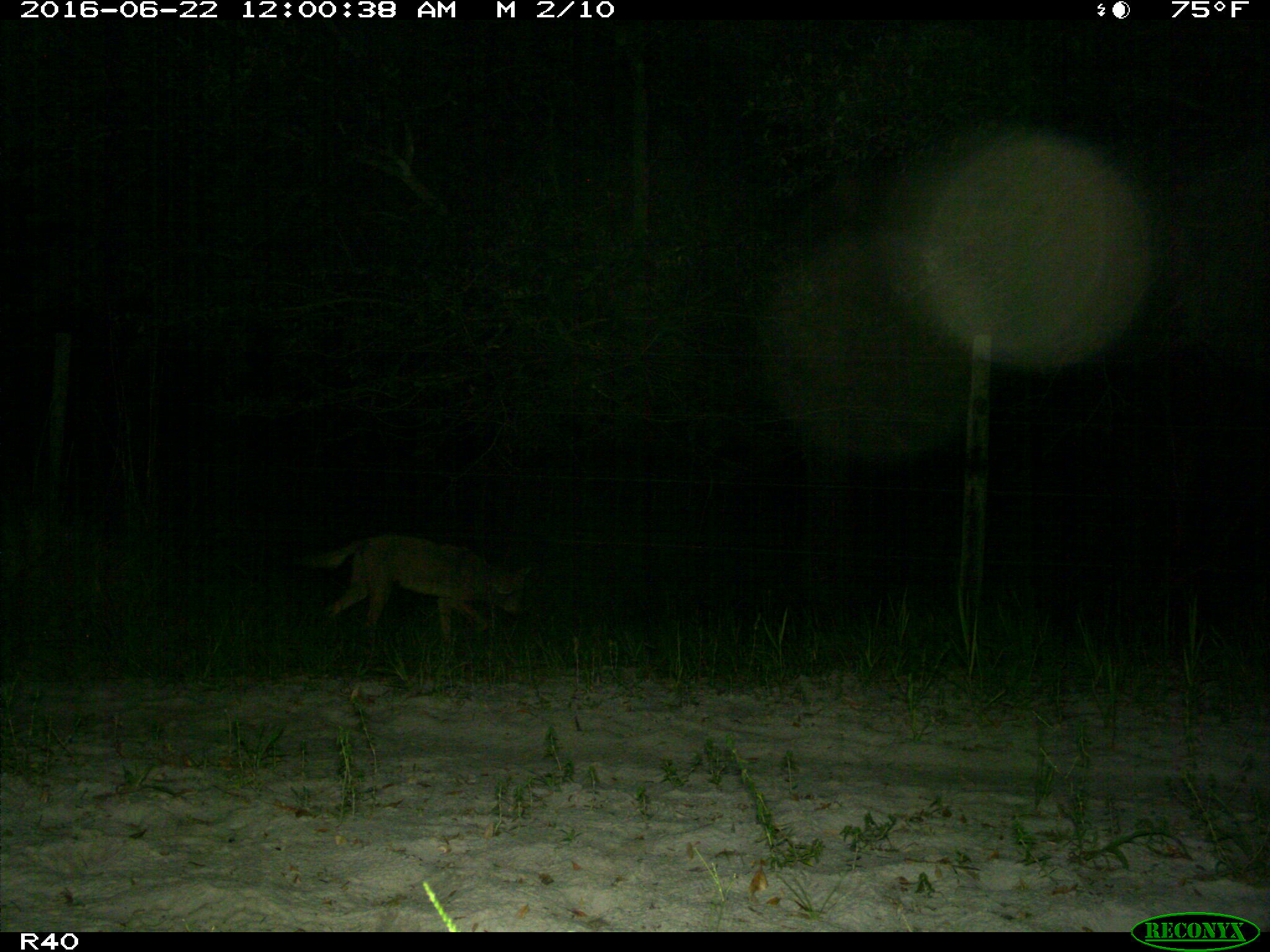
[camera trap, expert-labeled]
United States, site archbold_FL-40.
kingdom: Animalia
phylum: Chordata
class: Mammalia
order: Carnivora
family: Canidae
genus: Canis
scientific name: Canis latrans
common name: coyote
Canis latrans (coyote).